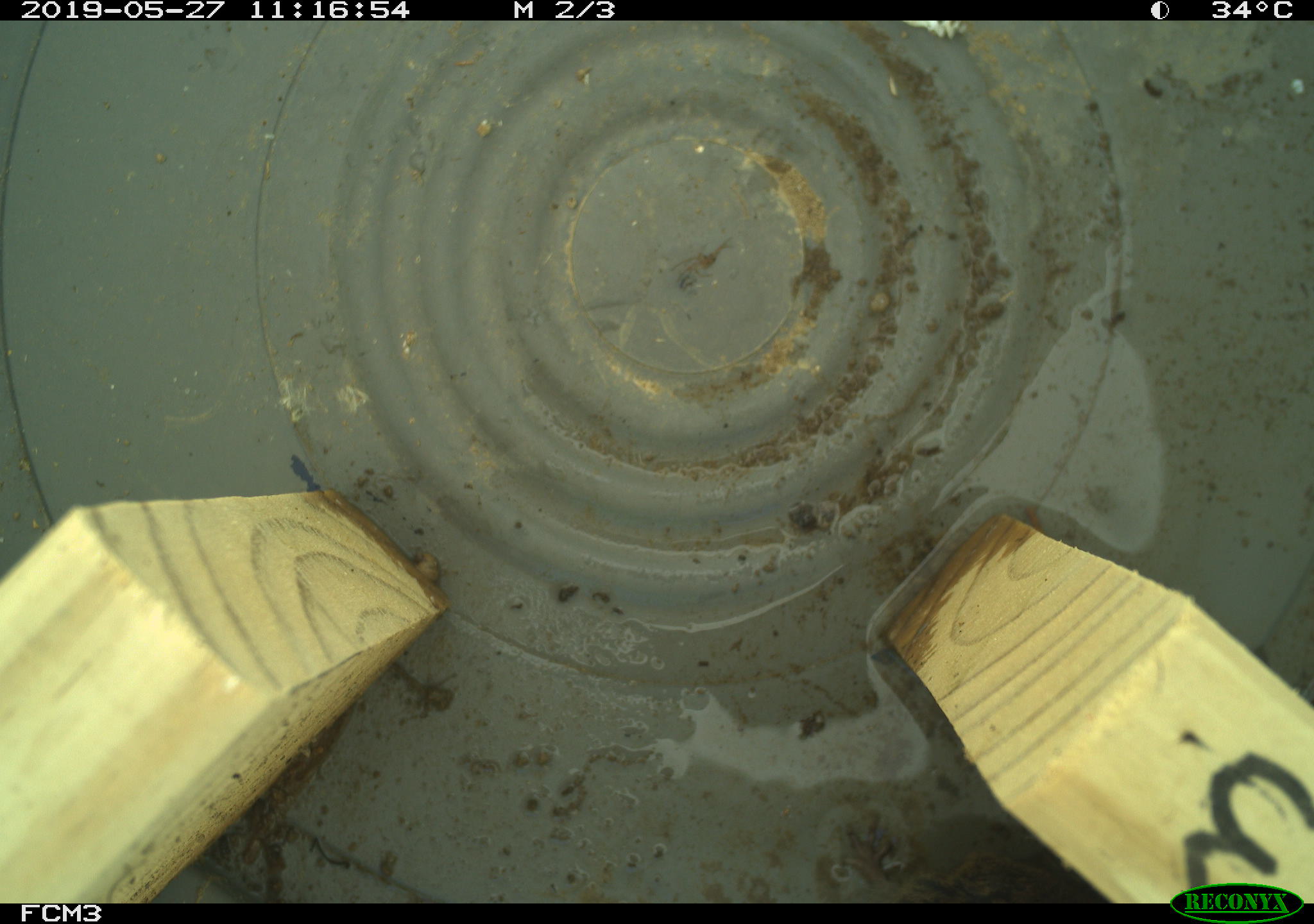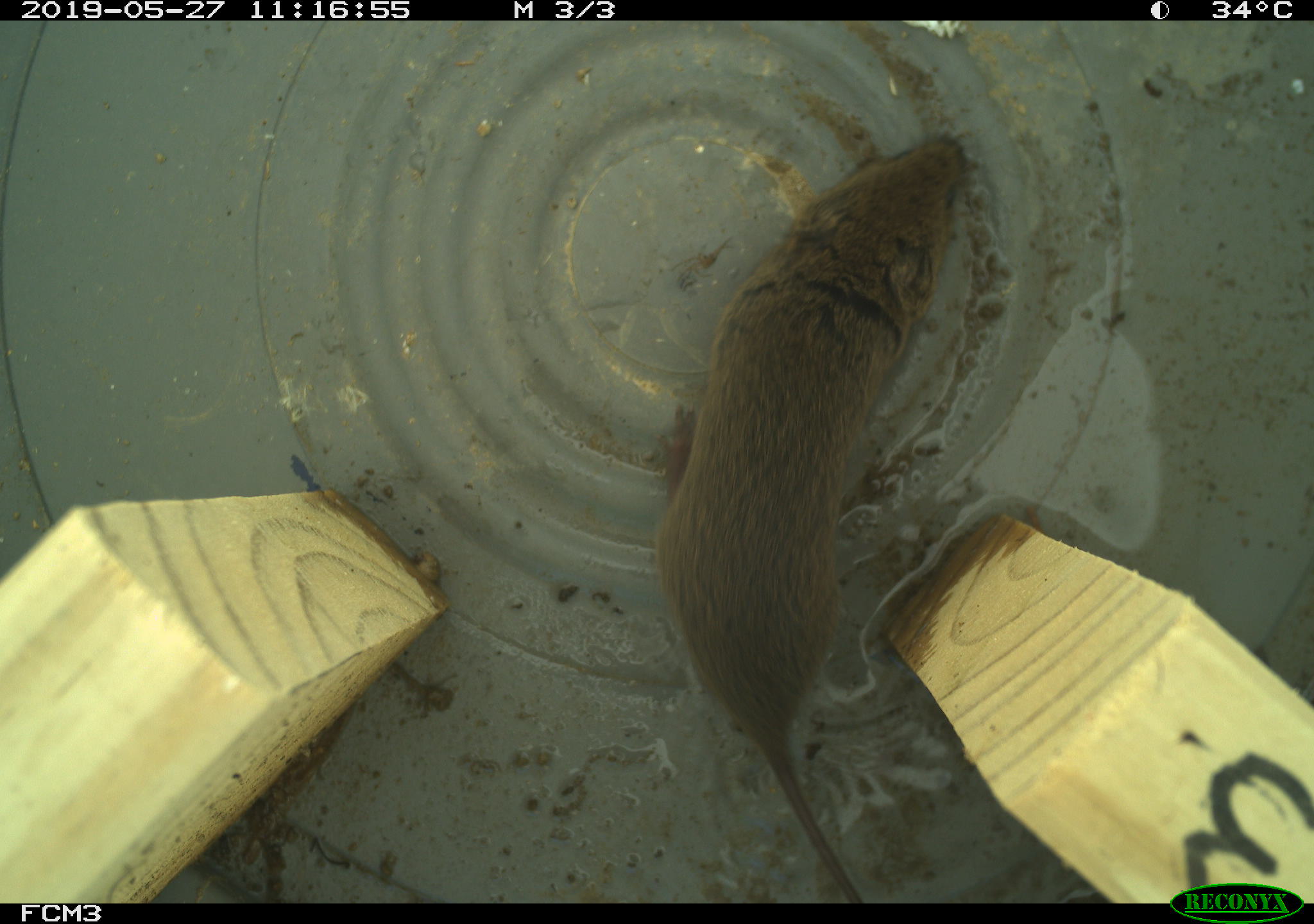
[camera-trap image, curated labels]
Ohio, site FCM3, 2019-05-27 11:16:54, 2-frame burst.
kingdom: Animalia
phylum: Chordata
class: Mammalia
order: Rodentia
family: Cricetidae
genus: Microtus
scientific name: Microtus pennsylvanicus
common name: meadow vole